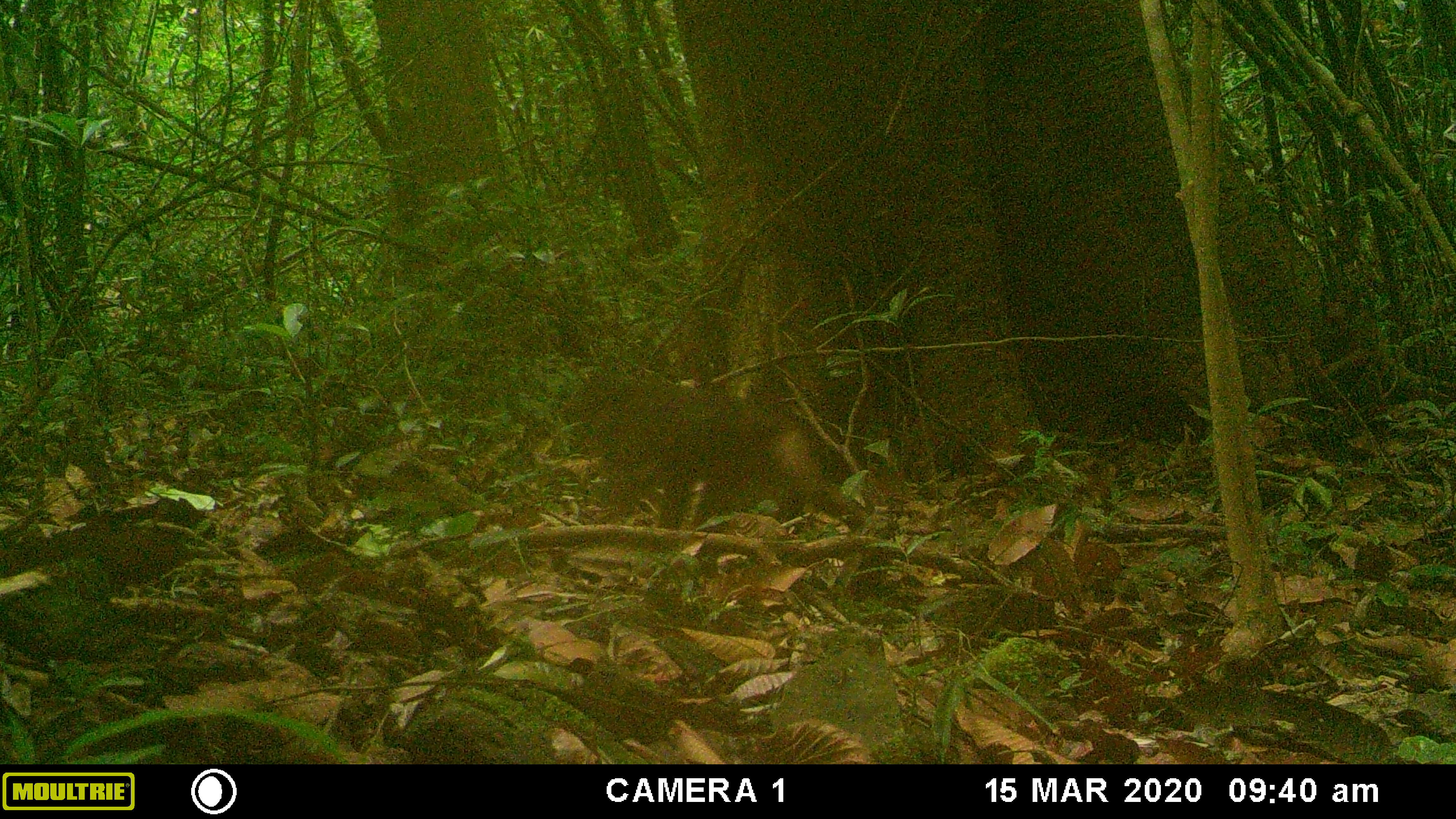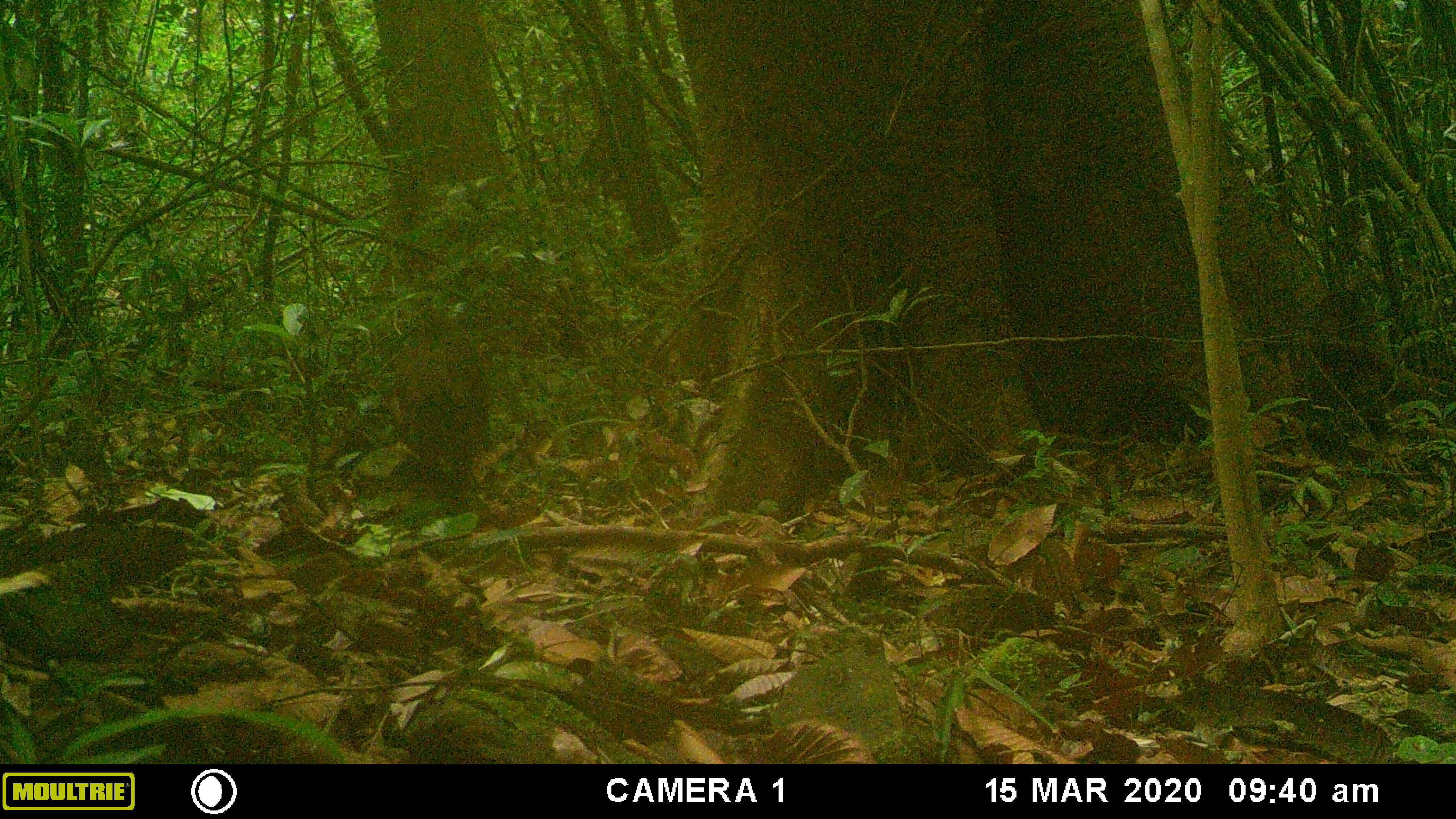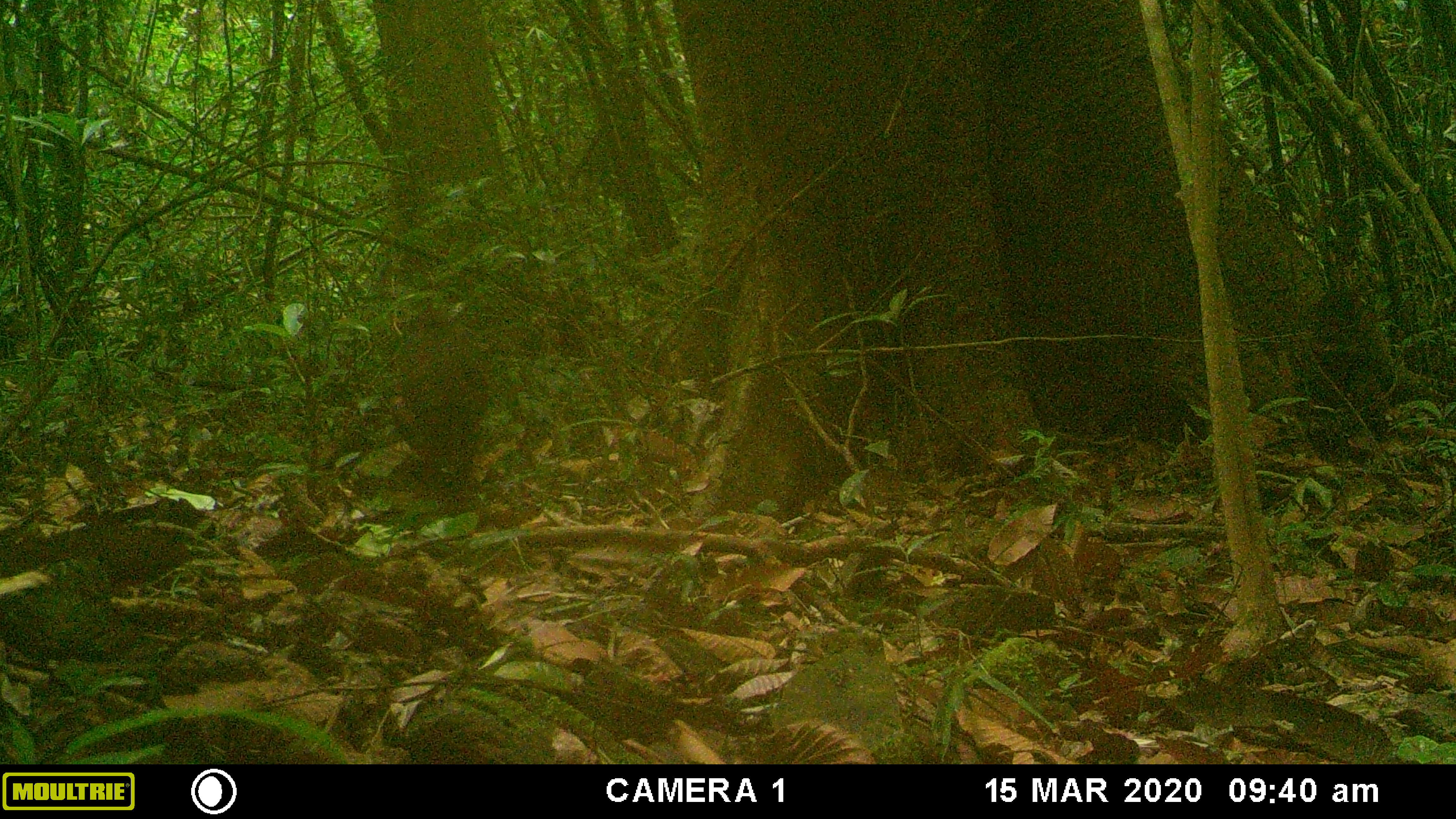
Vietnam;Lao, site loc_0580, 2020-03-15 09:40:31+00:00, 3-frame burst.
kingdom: Animalia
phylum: Chordata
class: Mammalia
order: Primates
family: Cercopithecidae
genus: Macaca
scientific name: Macaca arctoides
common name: stump-tailed macaque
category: stump tailed macaque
Stump tailed macaque (stump-tailed macaque) (Macaca arctoides). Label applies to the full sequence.